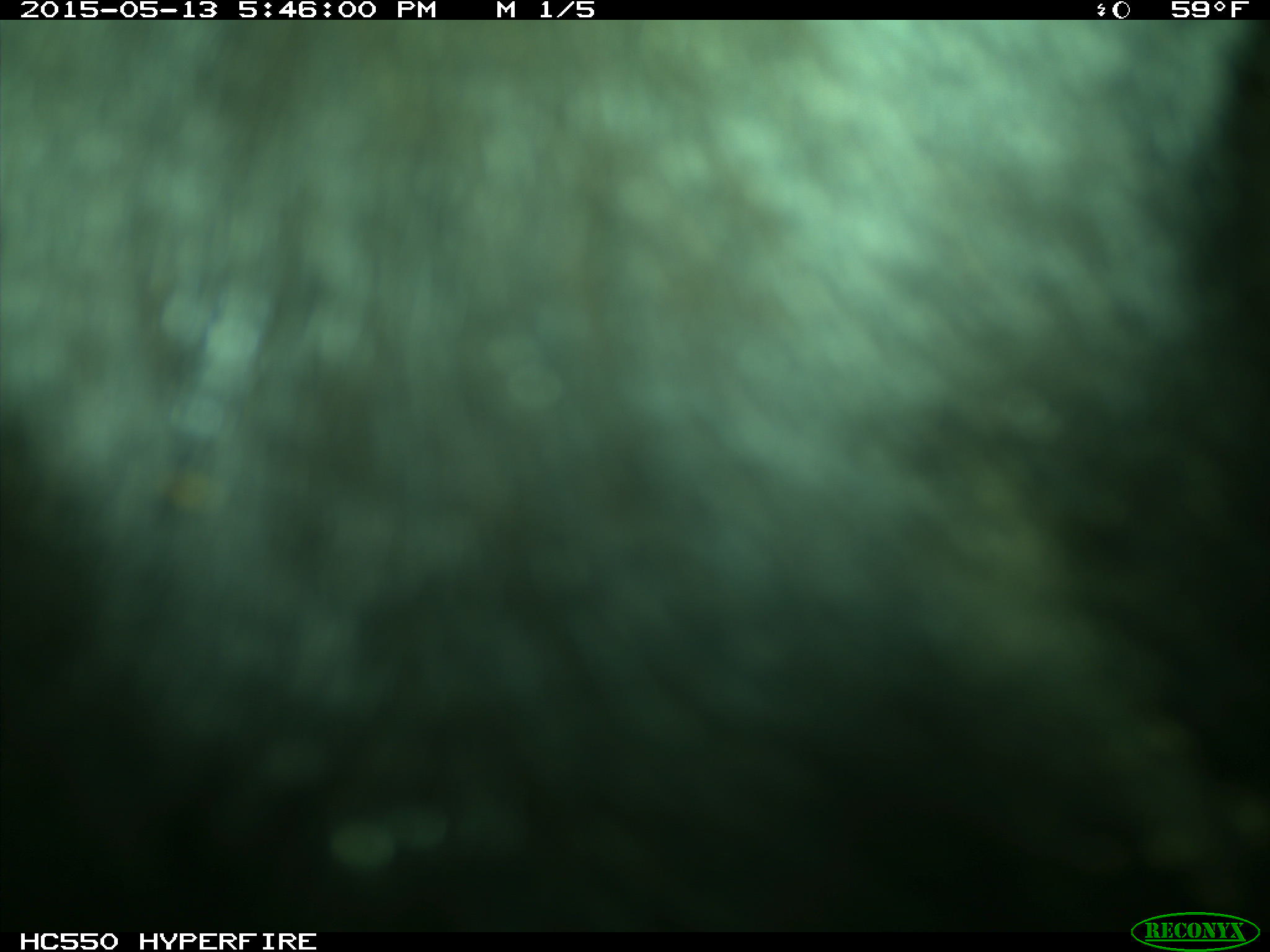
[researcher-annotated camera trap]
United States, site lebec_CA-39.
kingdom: Animalia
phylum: Chordata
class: Mammalia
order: Artiodactyla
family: Bovidae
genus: Bos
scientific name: Bos taurus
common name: domestic cow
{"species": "Bos taurus (domestic cow)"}